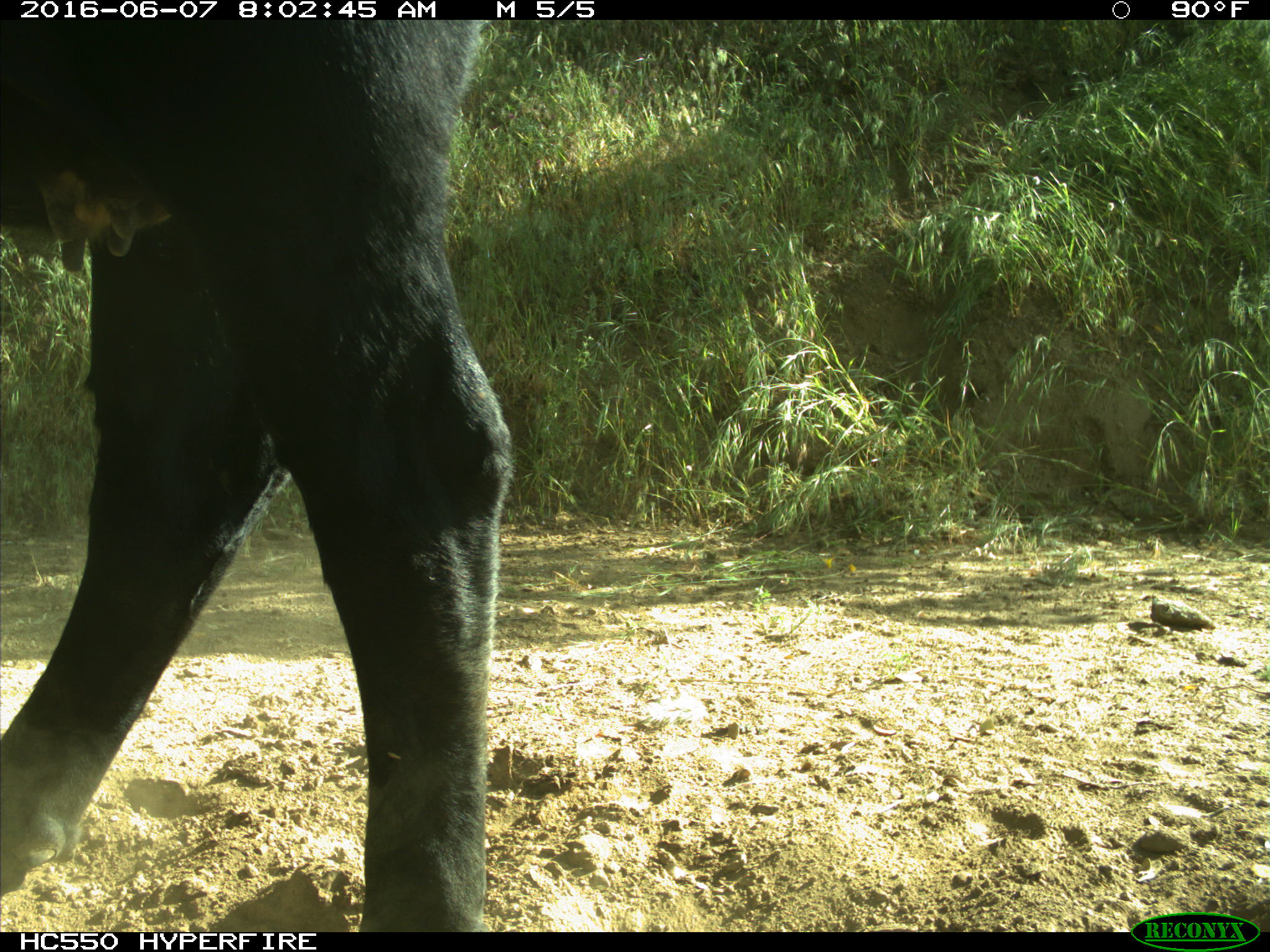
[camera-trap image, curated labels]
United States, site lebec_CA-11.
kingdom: Animalia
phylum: Chordata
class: Mammalia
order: Artiodactyla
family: Bovidae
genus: Bos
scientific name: Bos taurus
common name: domestic cow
Bos taurus (domestic cow).